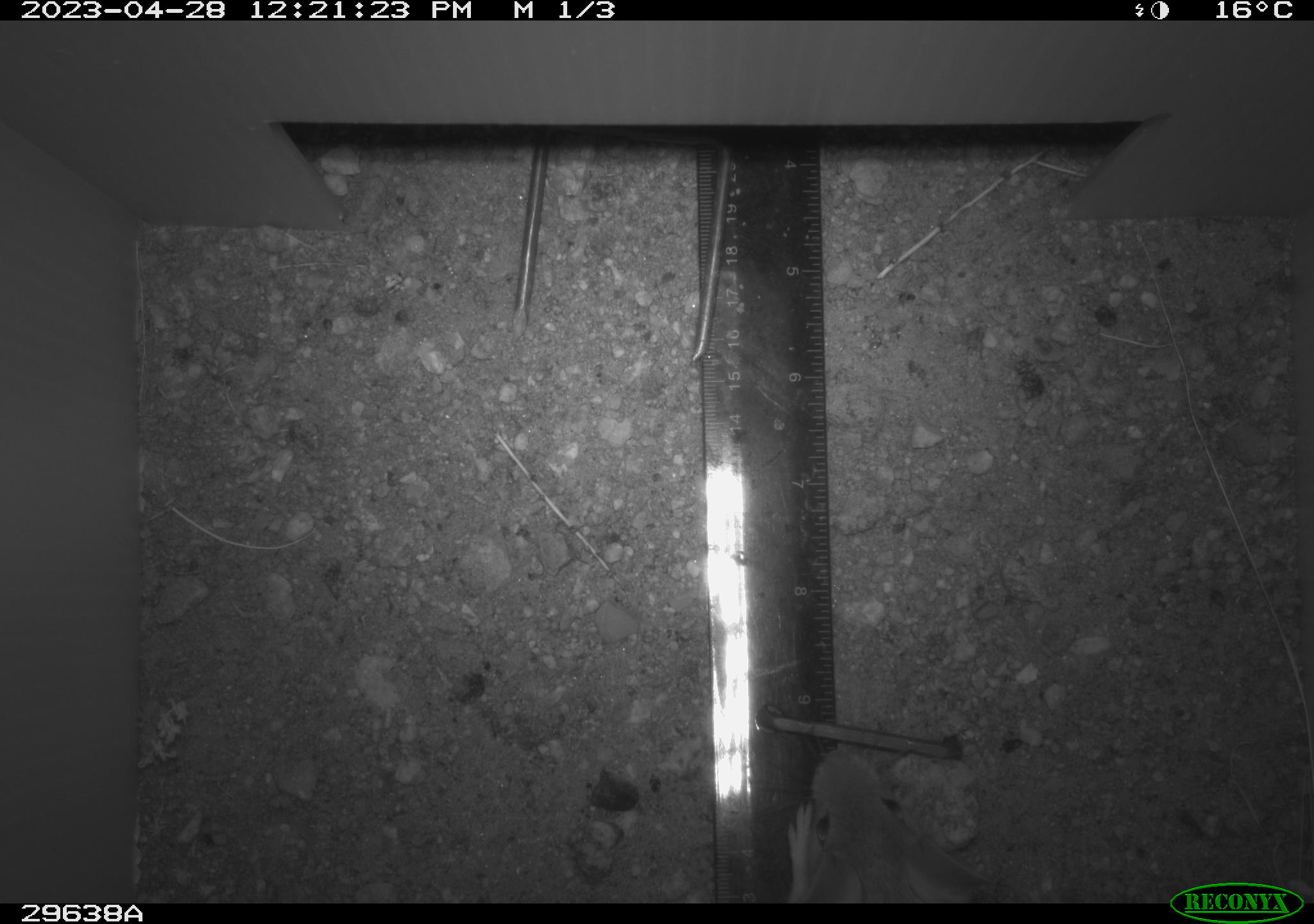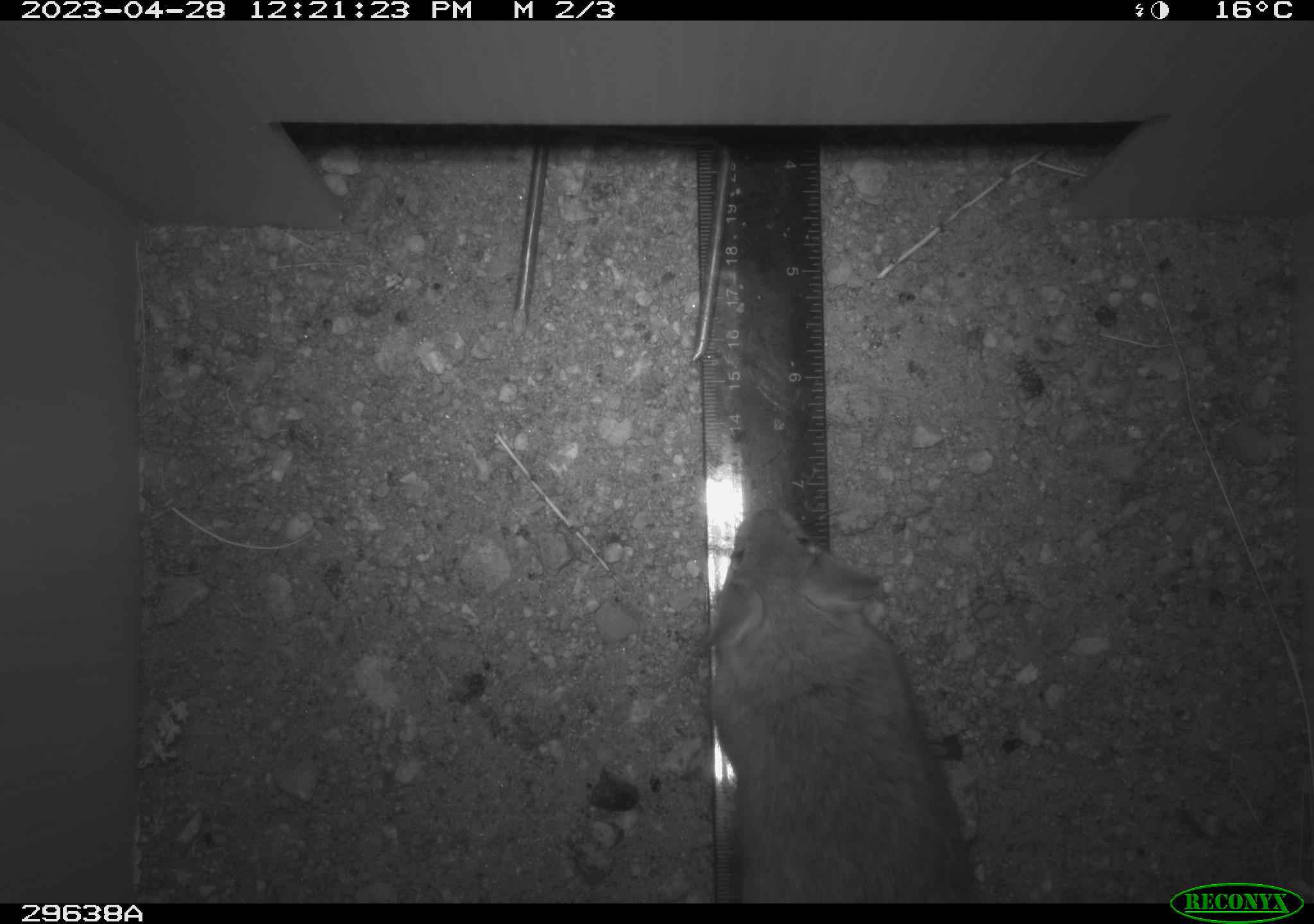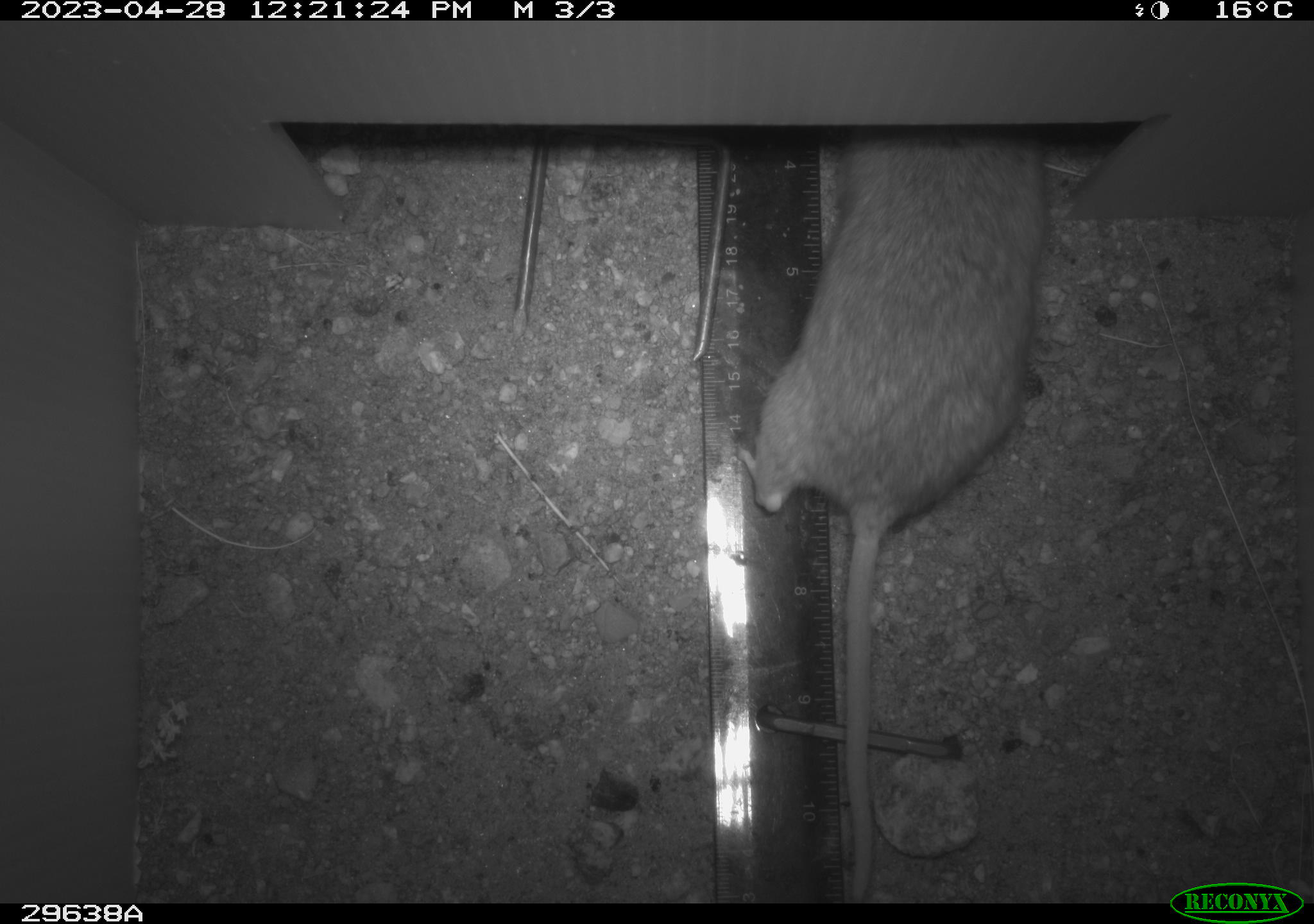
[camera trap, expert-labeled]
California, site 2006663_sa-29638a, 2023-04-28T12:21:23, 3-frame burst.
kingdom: Animalia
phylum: Chordata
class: Mammalia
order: Rodentia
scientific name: Rodentia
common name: rodent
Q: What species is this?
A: Rodent (Rodentia).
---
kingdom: Animalia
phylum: Chordata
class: Mammalia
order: Rodentia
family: Cricetidae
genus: Neotoma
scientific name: Neotoma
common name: pack rat or woodrat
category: neotoma species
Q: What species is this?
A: Neotoma species (pack rat or woodrat) (Neotoma).